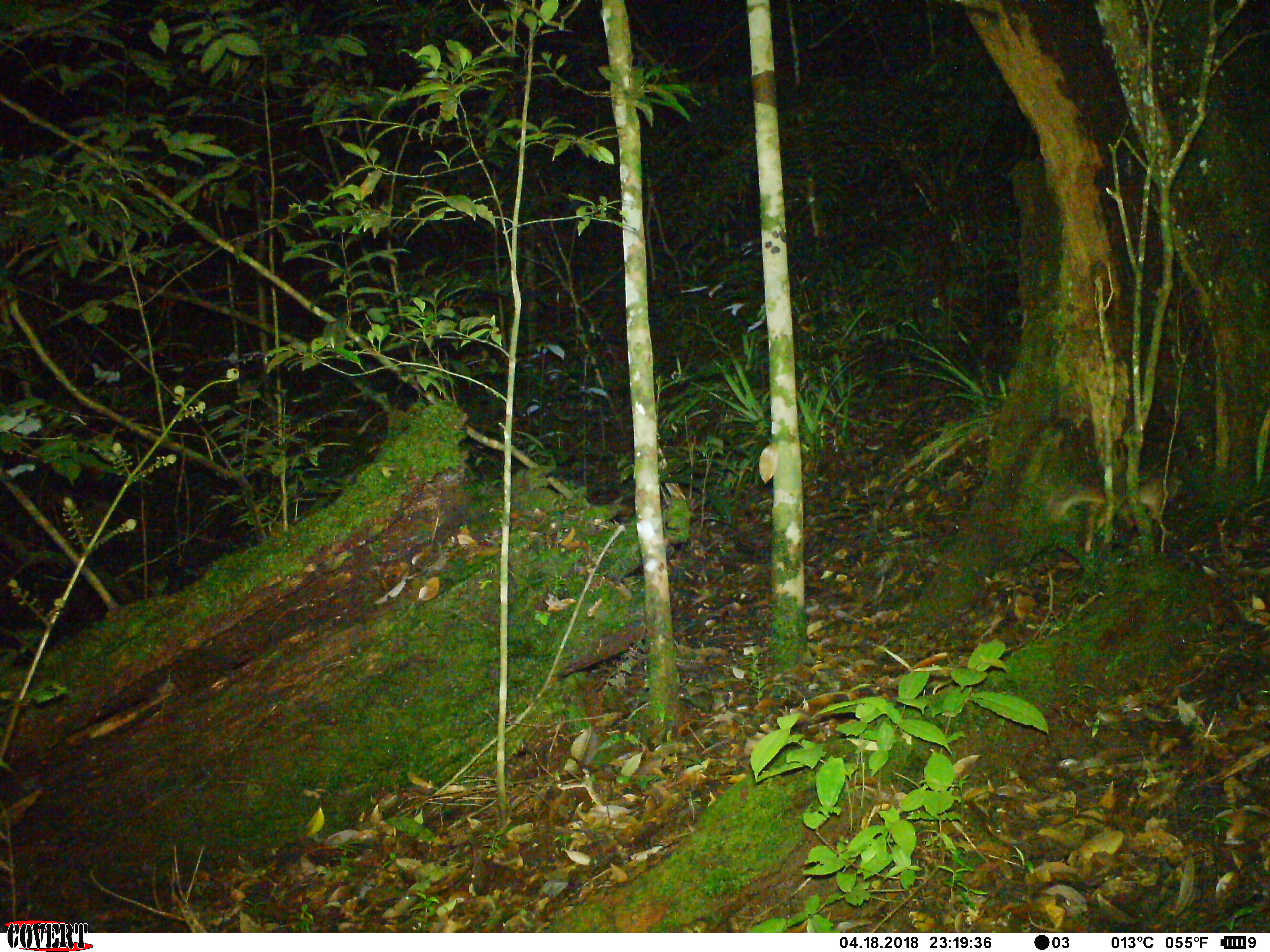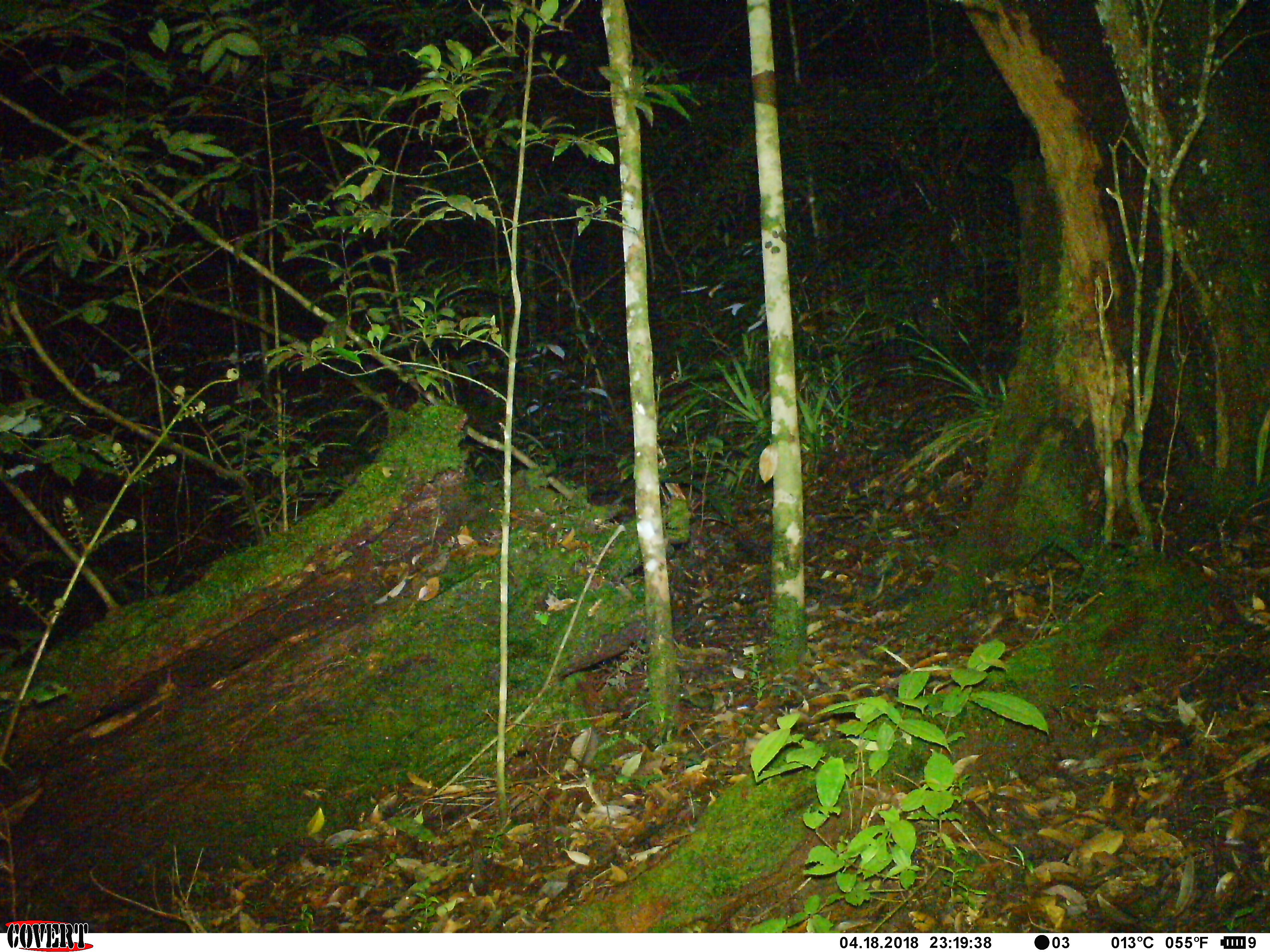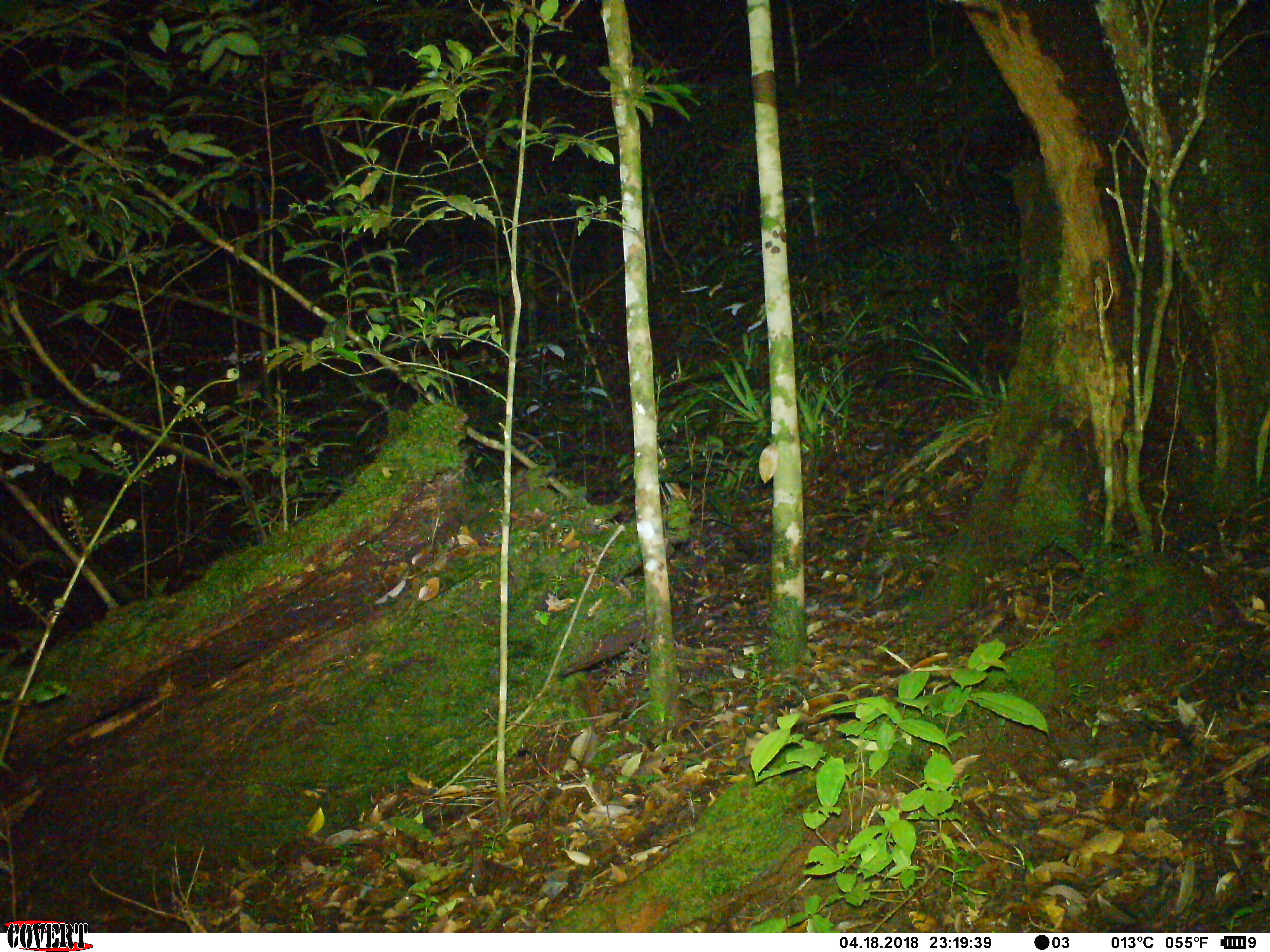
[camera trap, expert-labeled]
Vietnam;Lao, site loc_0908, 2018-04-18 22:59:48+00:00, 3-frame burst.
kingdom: Animalia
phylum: Chordata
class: Mammalia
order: Carnivora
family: Mustelidae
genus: Melogale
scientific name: Melogale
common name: ferret badger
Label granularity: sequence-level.